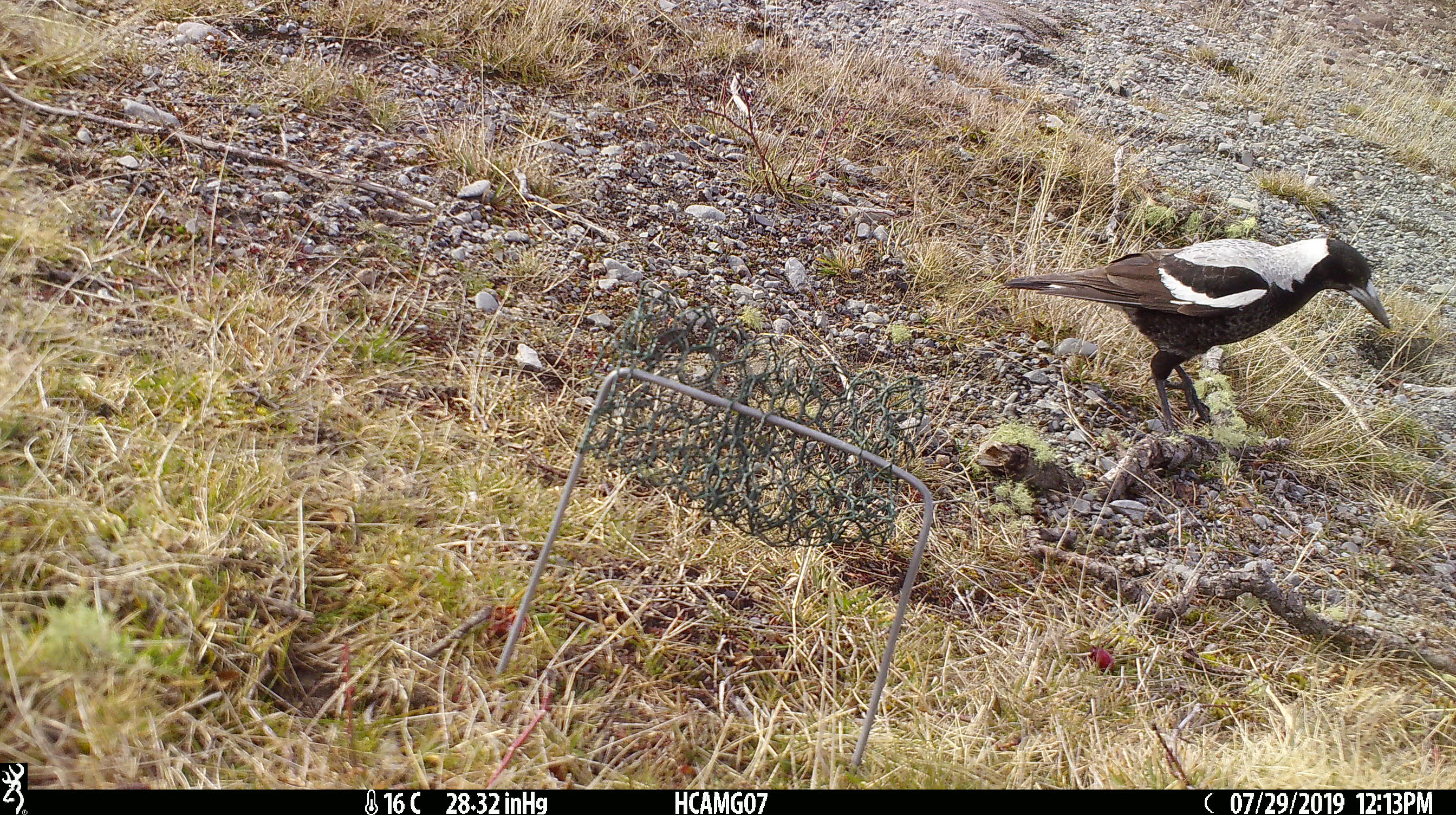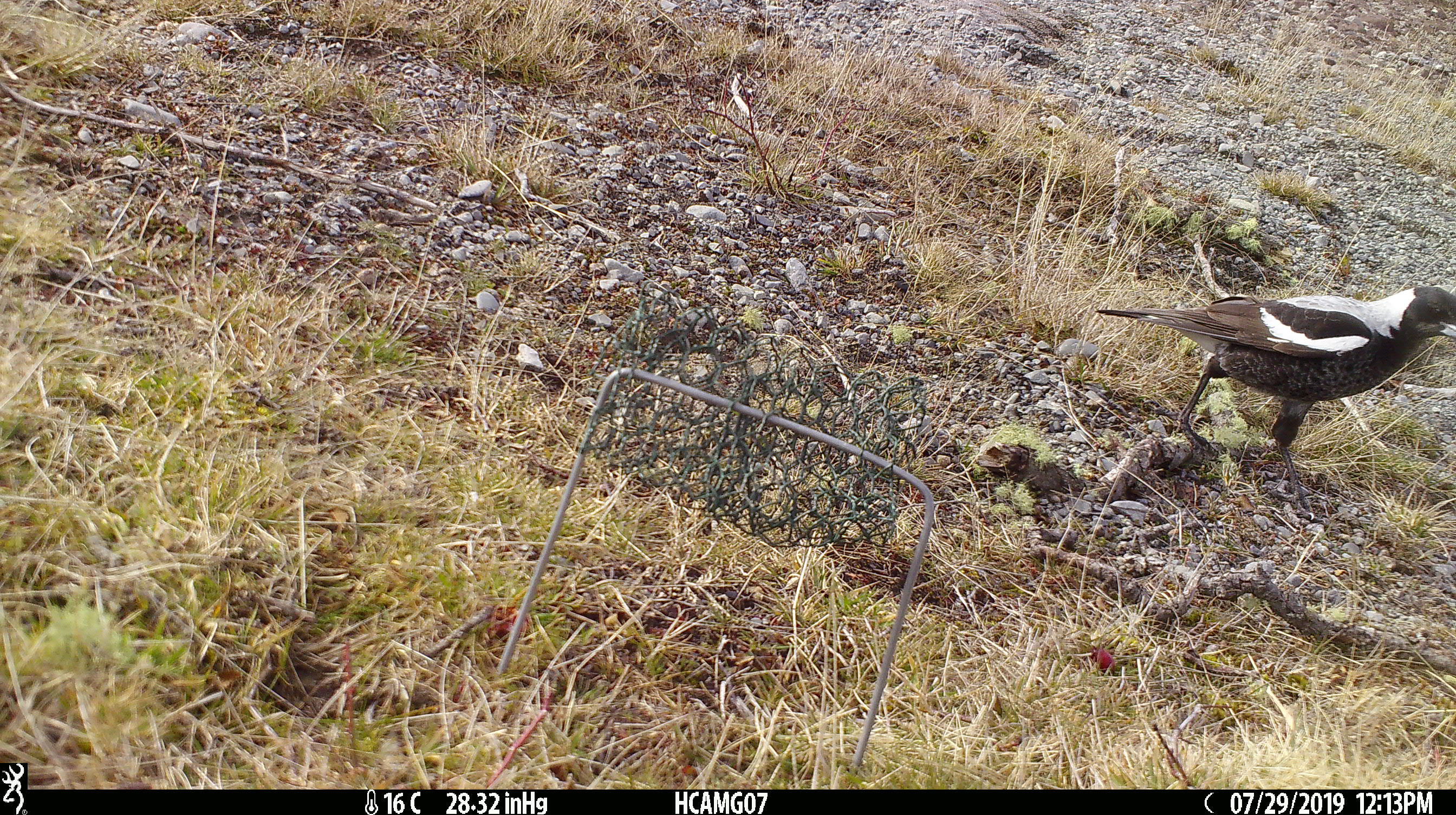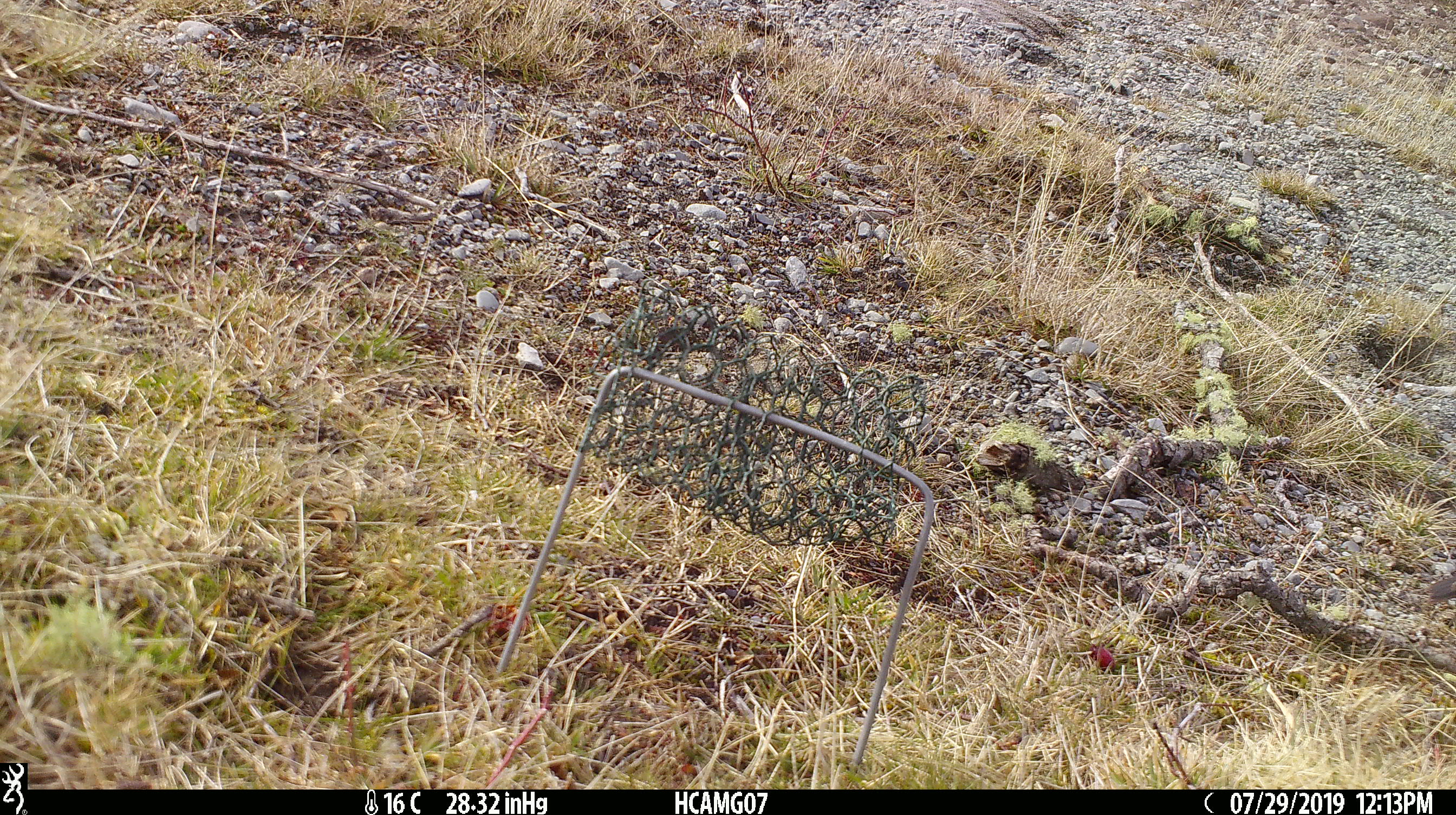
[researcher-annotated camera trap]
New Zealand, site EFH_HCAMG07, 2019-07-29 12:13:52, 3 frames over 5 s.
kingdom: Animalia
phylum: Chordata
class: Aves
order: Passeriformes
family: Artamidae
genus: Gymnorhina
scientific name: Gymnorhina tibicen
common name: australian magpie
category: magpie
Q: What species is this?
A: Magpie (australian magpie) (Gymnorhina tibicen).